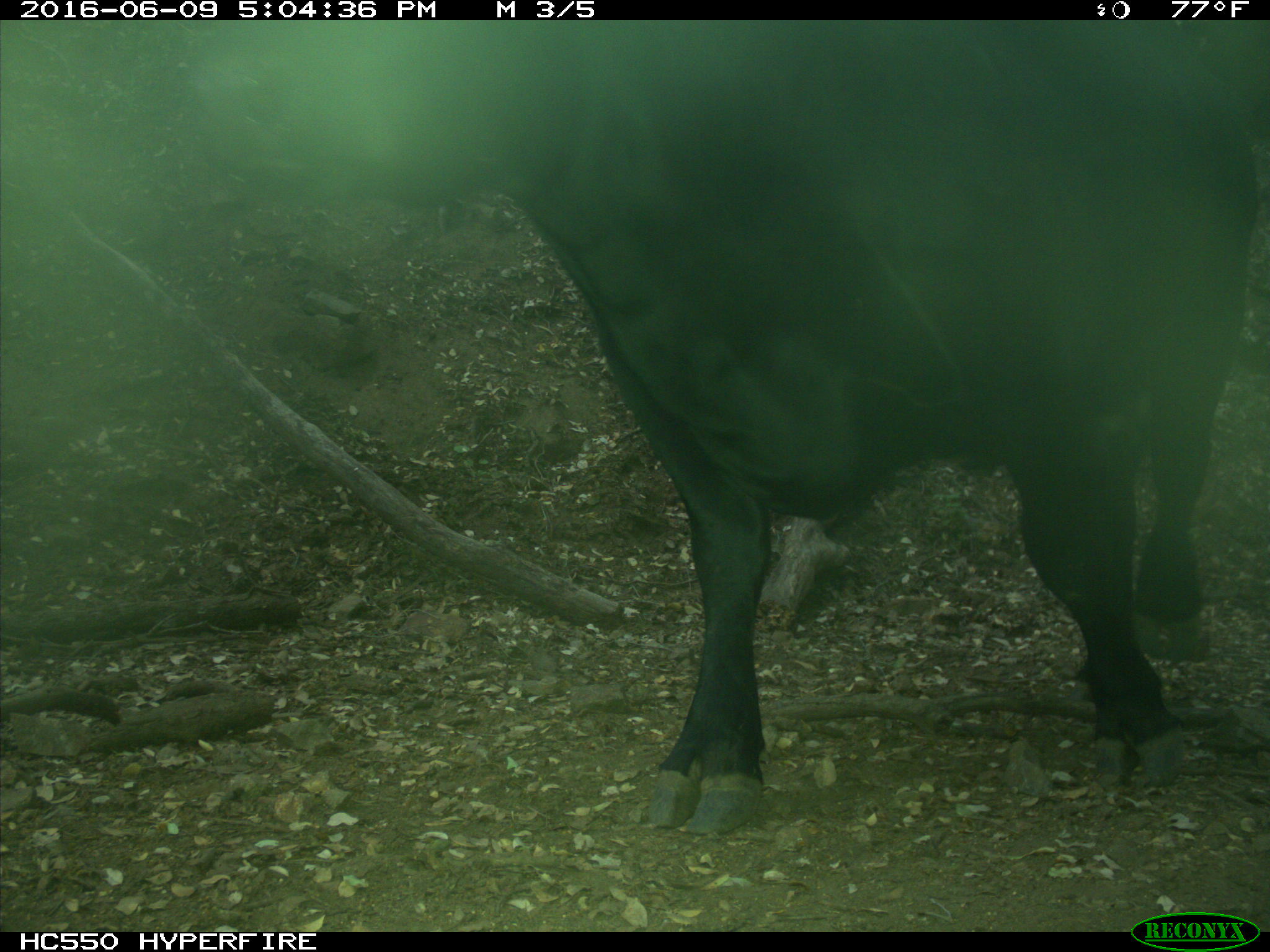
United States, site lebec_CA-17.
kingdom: Animalia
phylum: Chordata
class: Mammalia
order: Artiodactyla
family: Bovidae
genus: Bos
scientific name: Bos taurus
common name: domestic cow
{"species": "Bos taurus (domestic cow)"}